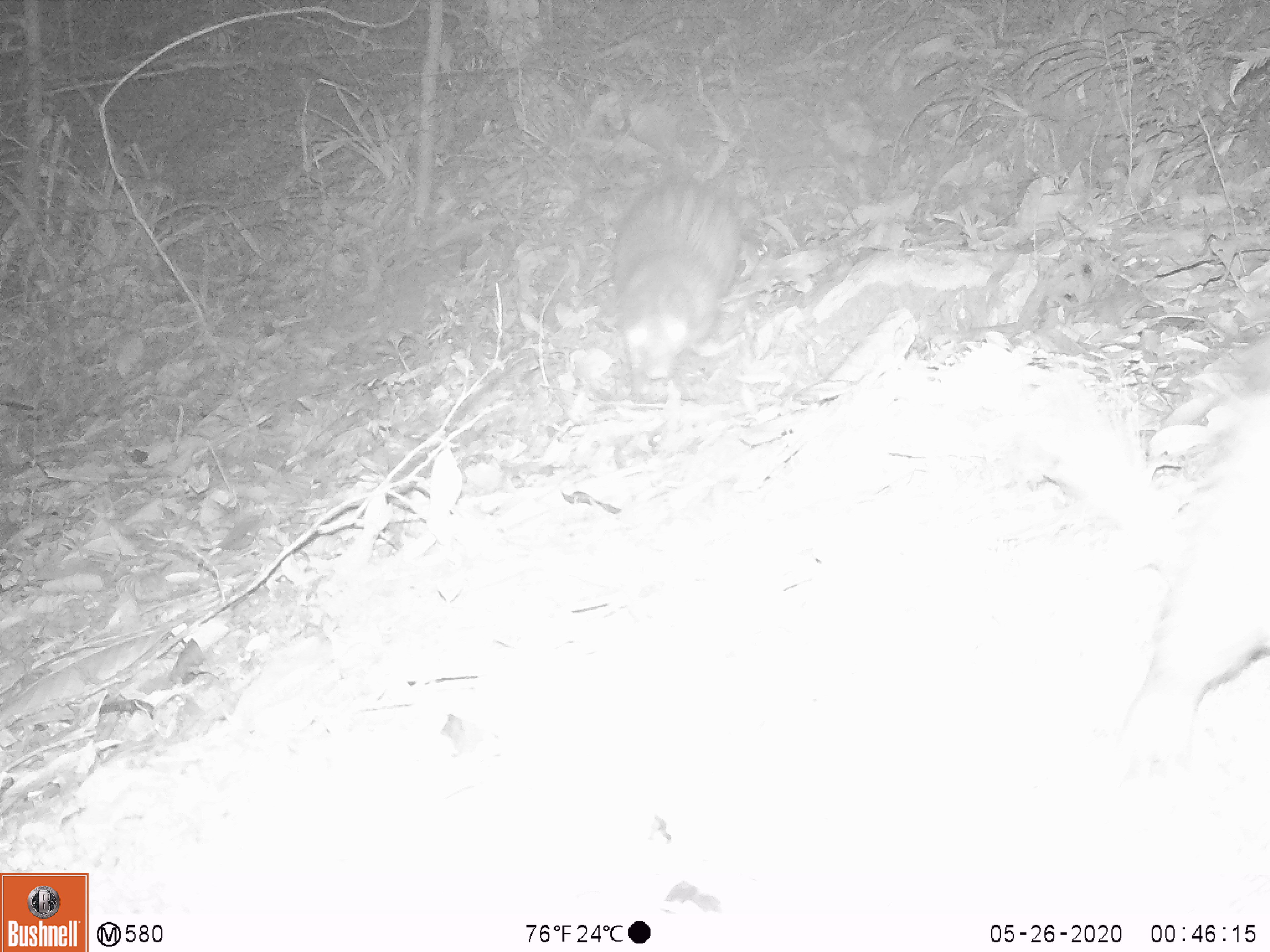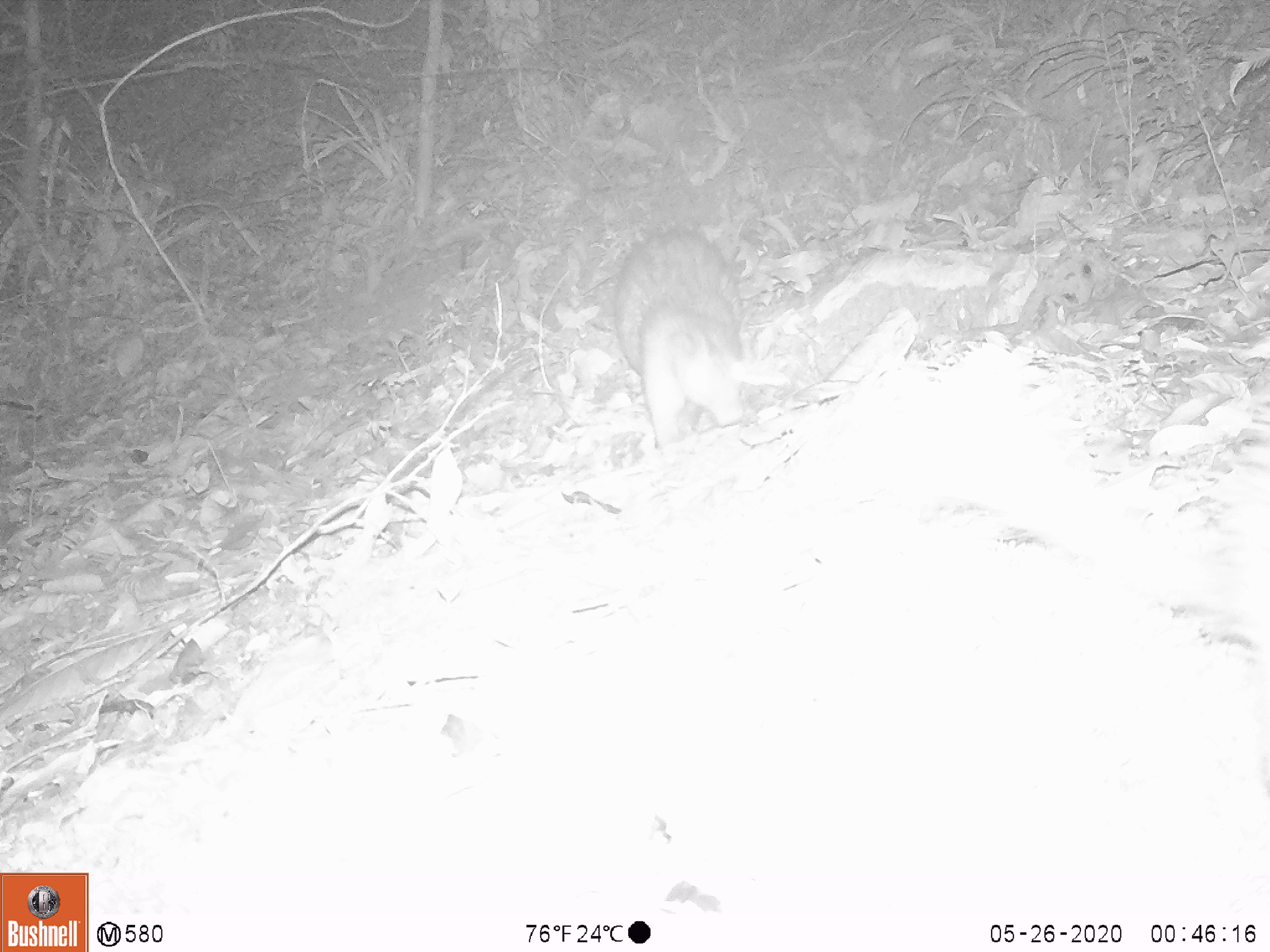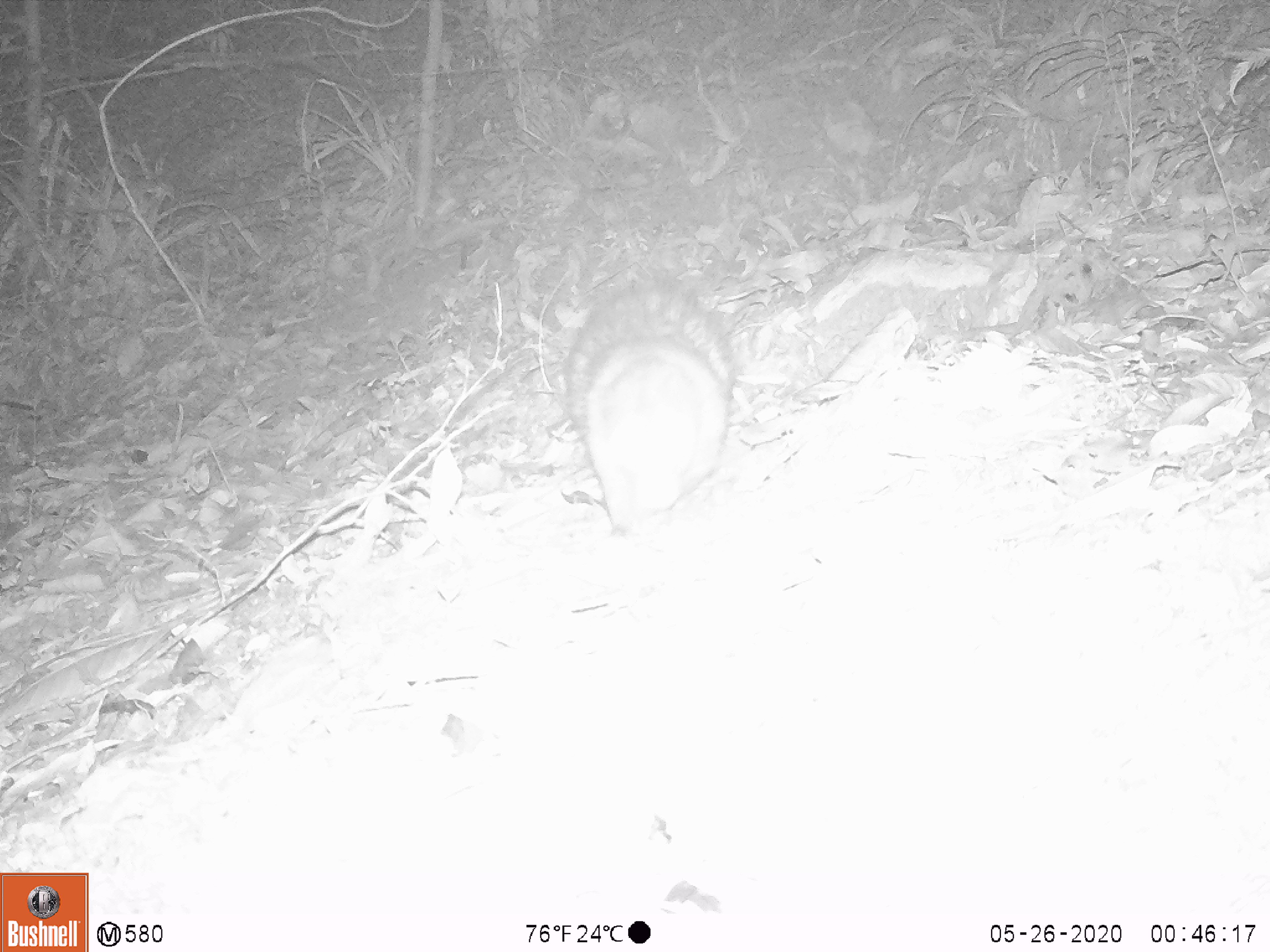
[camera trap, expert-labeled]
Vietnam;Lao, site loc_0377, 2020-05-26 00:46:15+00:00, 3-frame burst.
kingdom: Animalia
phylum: Chordata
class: Mammalia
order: Rodentia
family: Hystricidae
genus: Atherurus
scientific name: Atherurus macrourus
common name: asiatic brush-tailed porcupine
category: asiatic brush tailed porcupine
Asiatic brush tailed porcupine (asiatic brush-tailed porcupine) (Atherurus macrourus). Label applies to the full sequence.